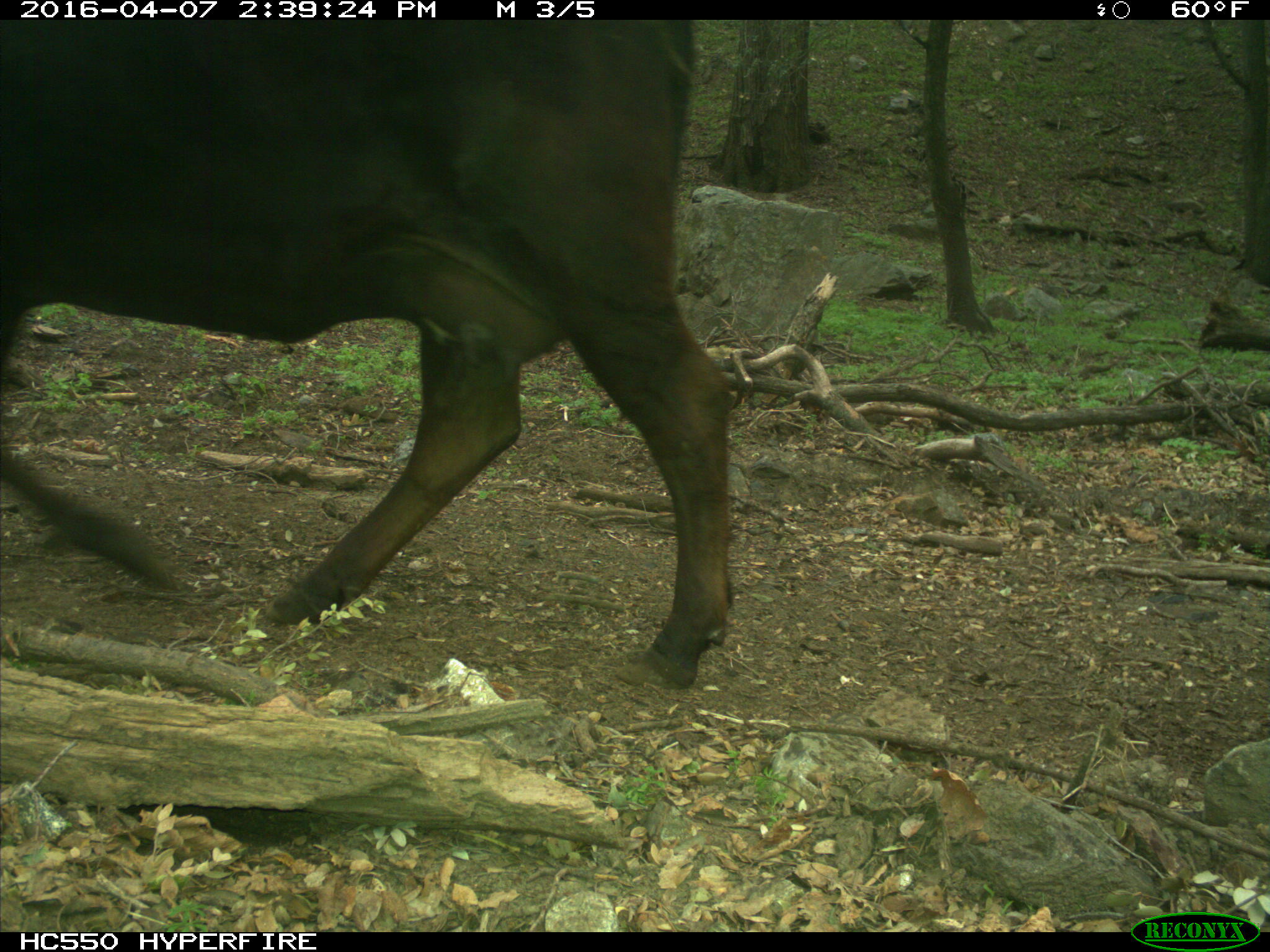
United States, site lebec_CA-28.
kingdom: Animalia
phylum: Chordata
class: Mammalia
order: Artiodactyla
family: Bovidae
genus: Bos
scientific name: Bos taurus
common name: domestic cow